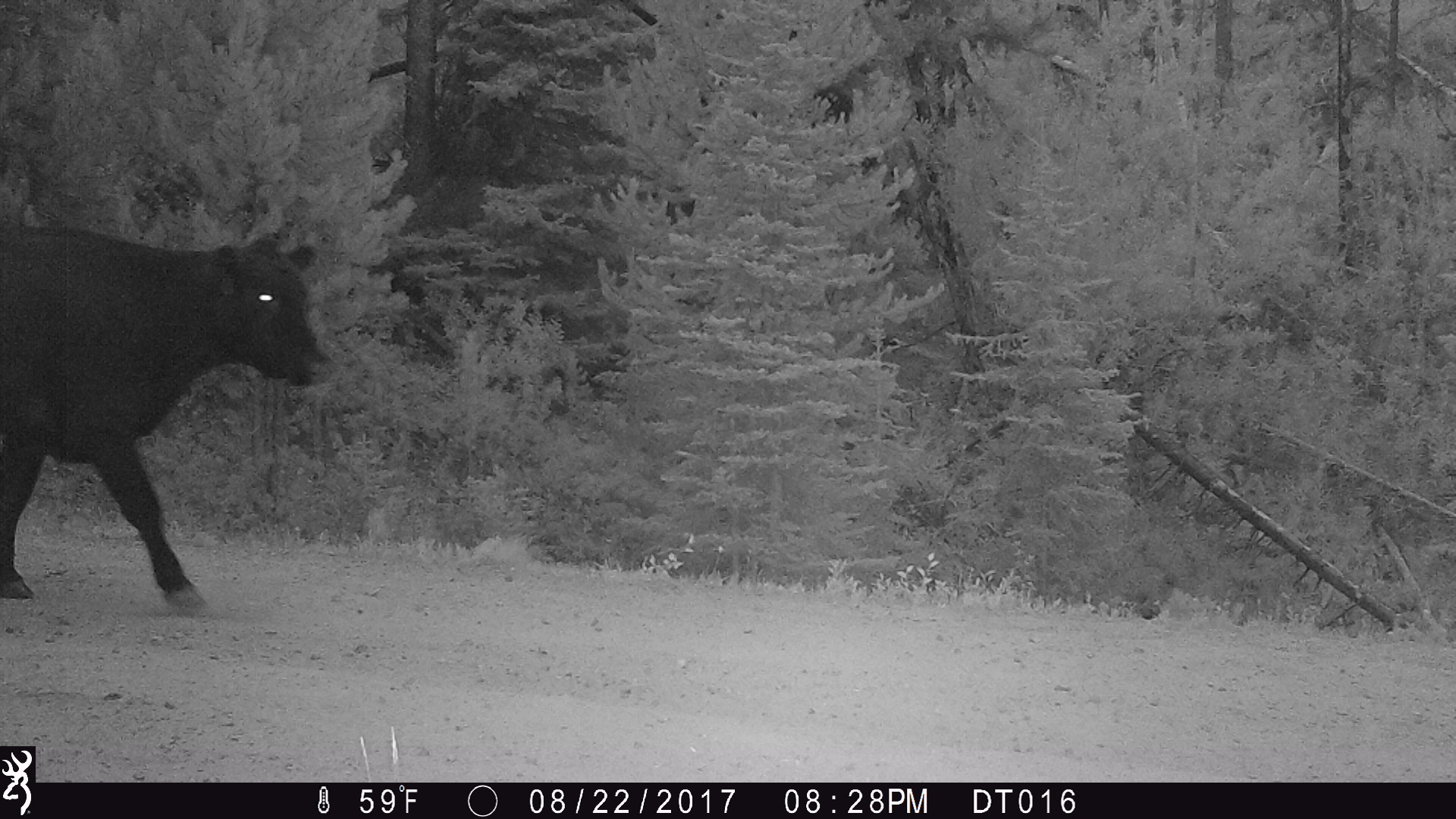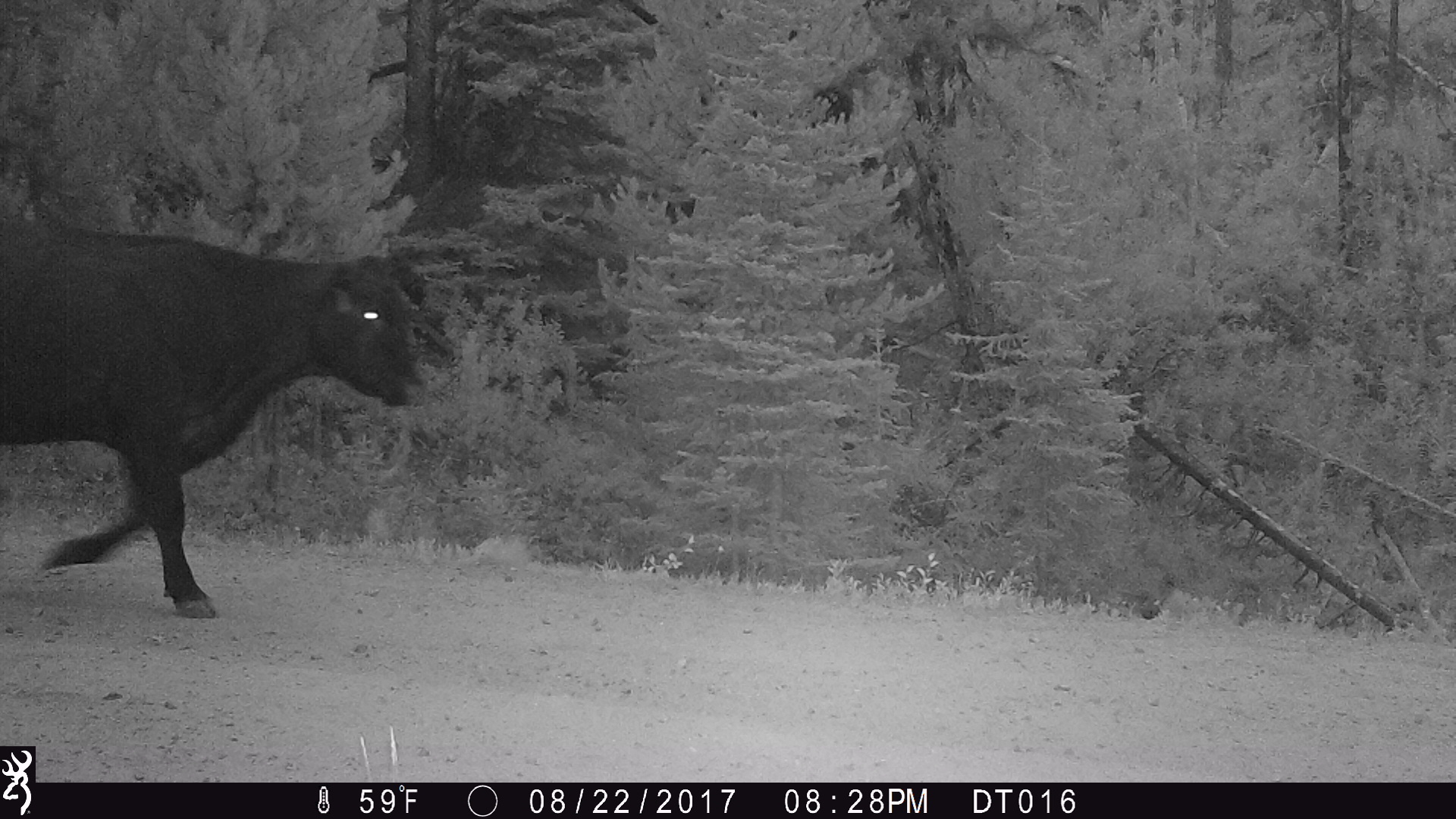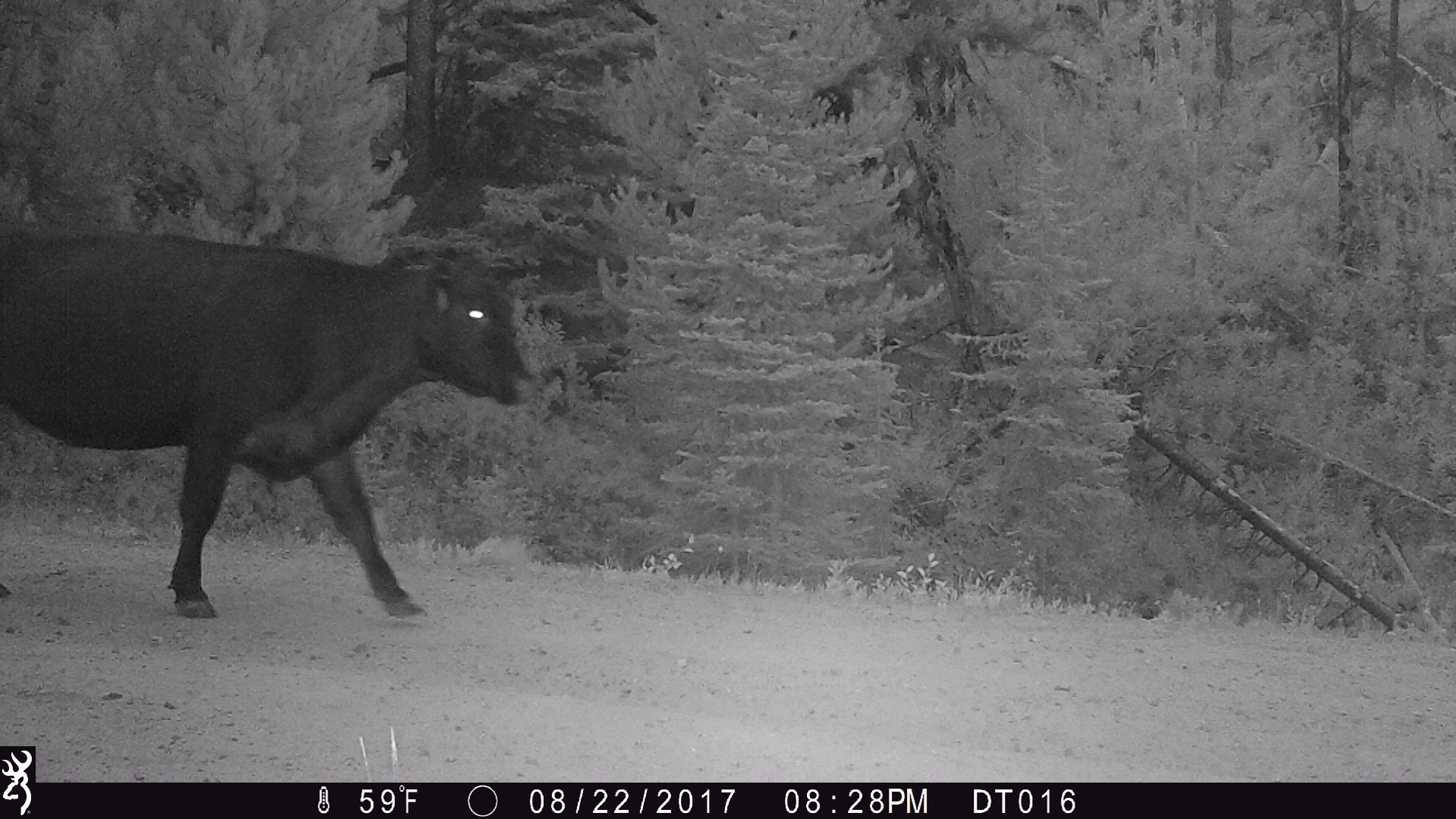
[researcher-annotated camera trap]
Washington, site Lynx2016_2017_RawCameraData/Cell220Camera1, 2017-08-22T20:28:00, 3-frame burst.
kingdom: Animalia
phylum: Chordata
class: Mammalia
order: Artiodactyla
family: Bovidae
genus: Bos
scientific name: Bos taurus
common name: domestic cattle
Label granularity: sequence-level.